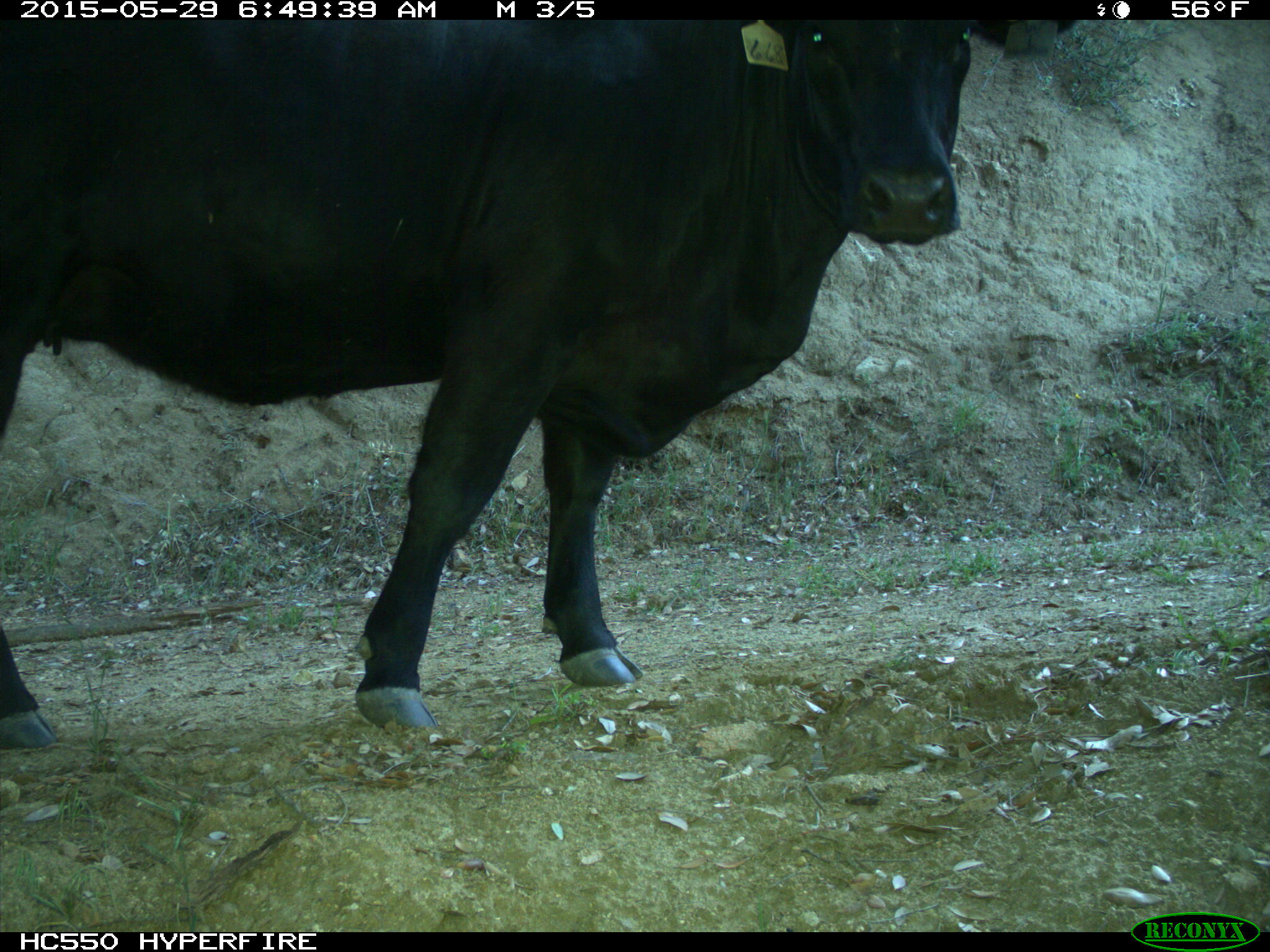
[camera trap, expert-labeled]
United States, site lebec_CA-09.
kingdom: Animalia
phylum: Chordata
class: Mammalia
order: Artiodactyla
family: Bovidae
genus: Bos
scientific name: Bos taurus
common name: domestic cow